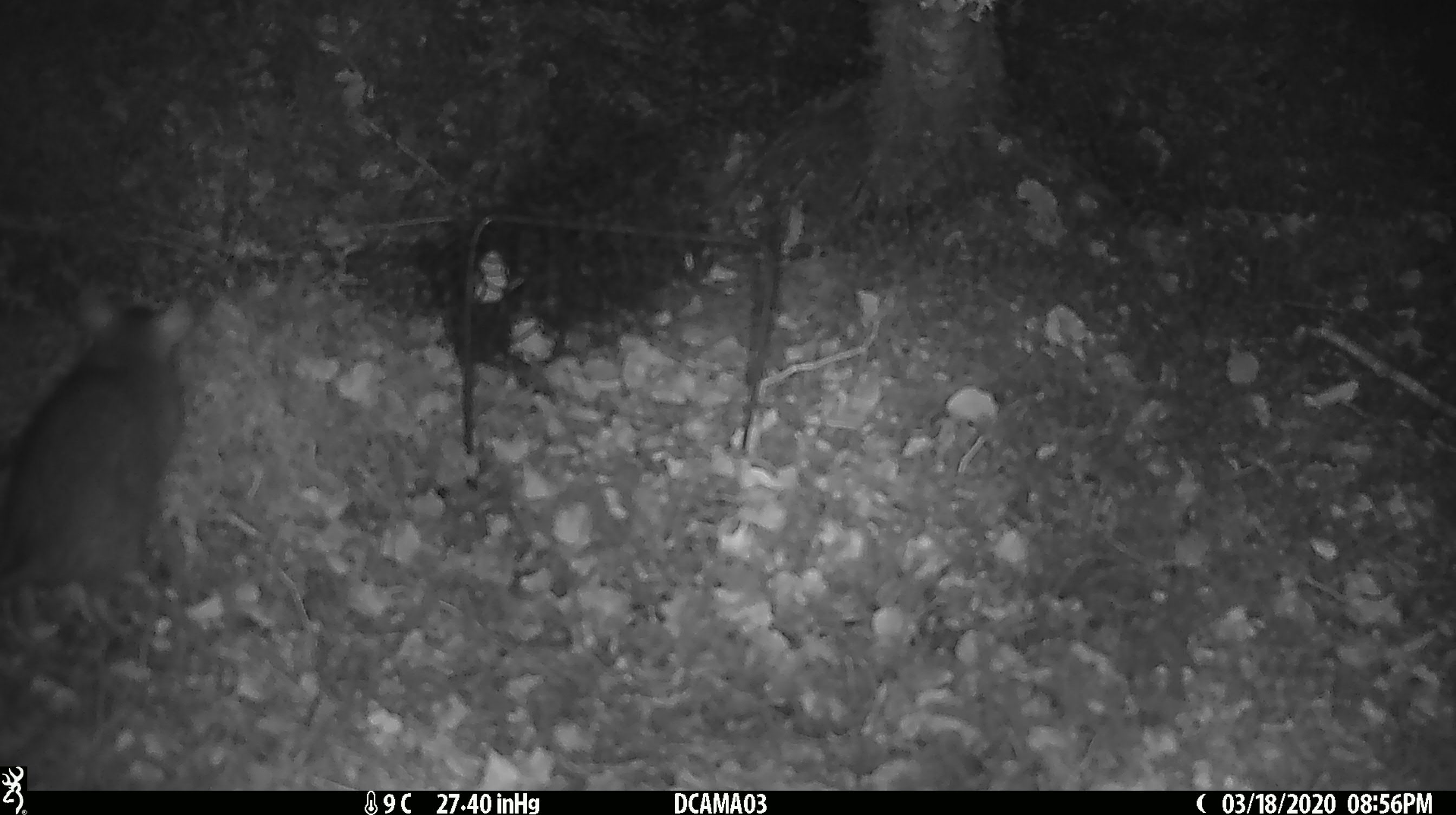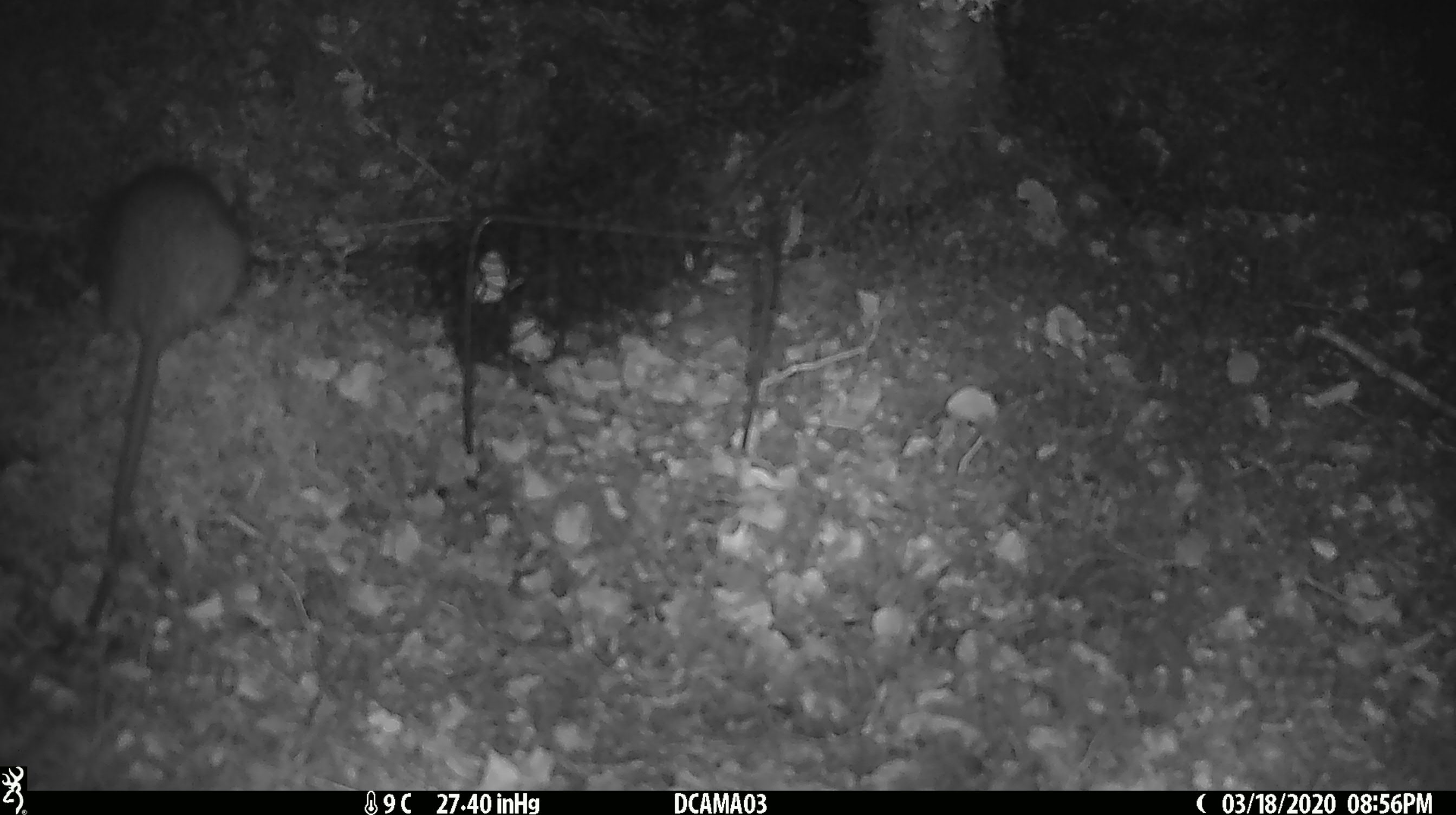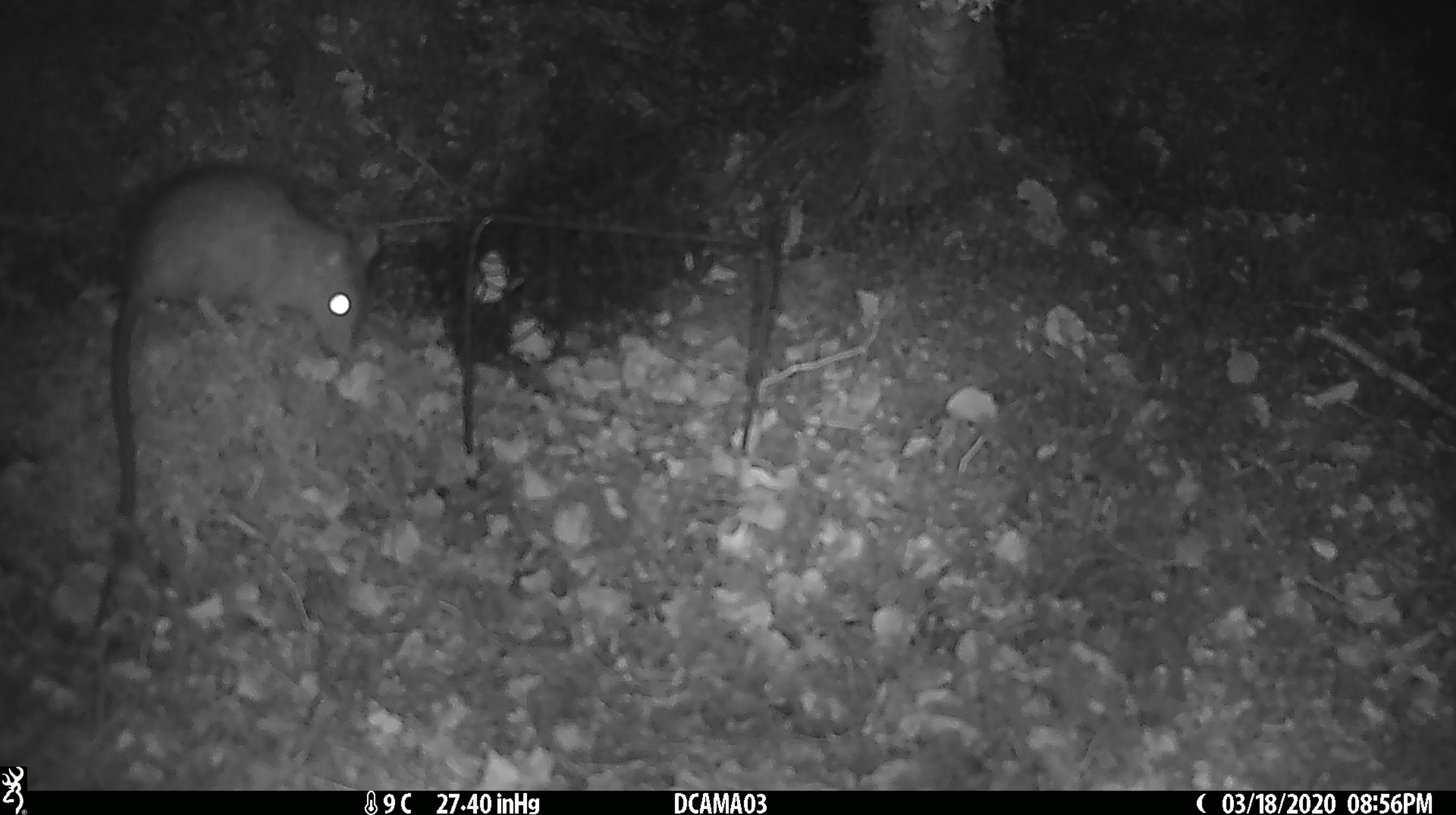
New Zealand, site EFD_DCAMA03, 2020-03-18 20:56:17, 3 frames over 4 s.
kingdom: Animalia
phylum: Chordata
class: Mammalia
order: Rodentia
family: Muridae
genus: Rattus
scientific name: Rattus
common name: rat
Rat (Rattus).